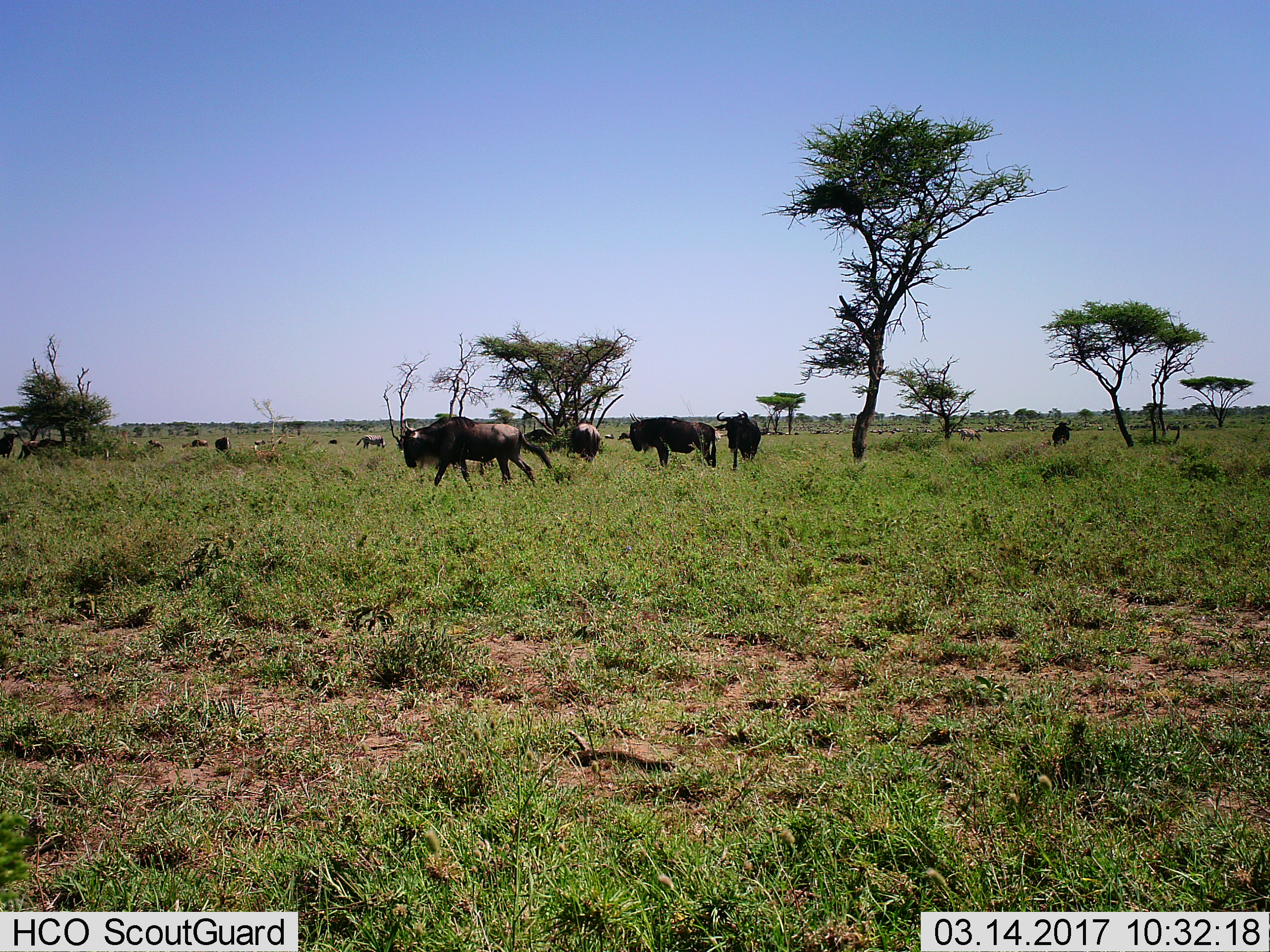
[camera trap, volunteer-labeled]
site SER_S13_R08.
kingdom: Animalia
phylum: Chordata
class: Mammalia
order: Artiodactyla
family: Bovidae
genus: Connochaetes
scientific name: Connochaetes taurinus taurinus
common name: blue wildebeest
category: wildebeestblue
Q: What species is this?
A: Wildebeestblue (blue wildebeest) (Connochaetes taurinus taurinus).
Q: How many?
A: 11-50.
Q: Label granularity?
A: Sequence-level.